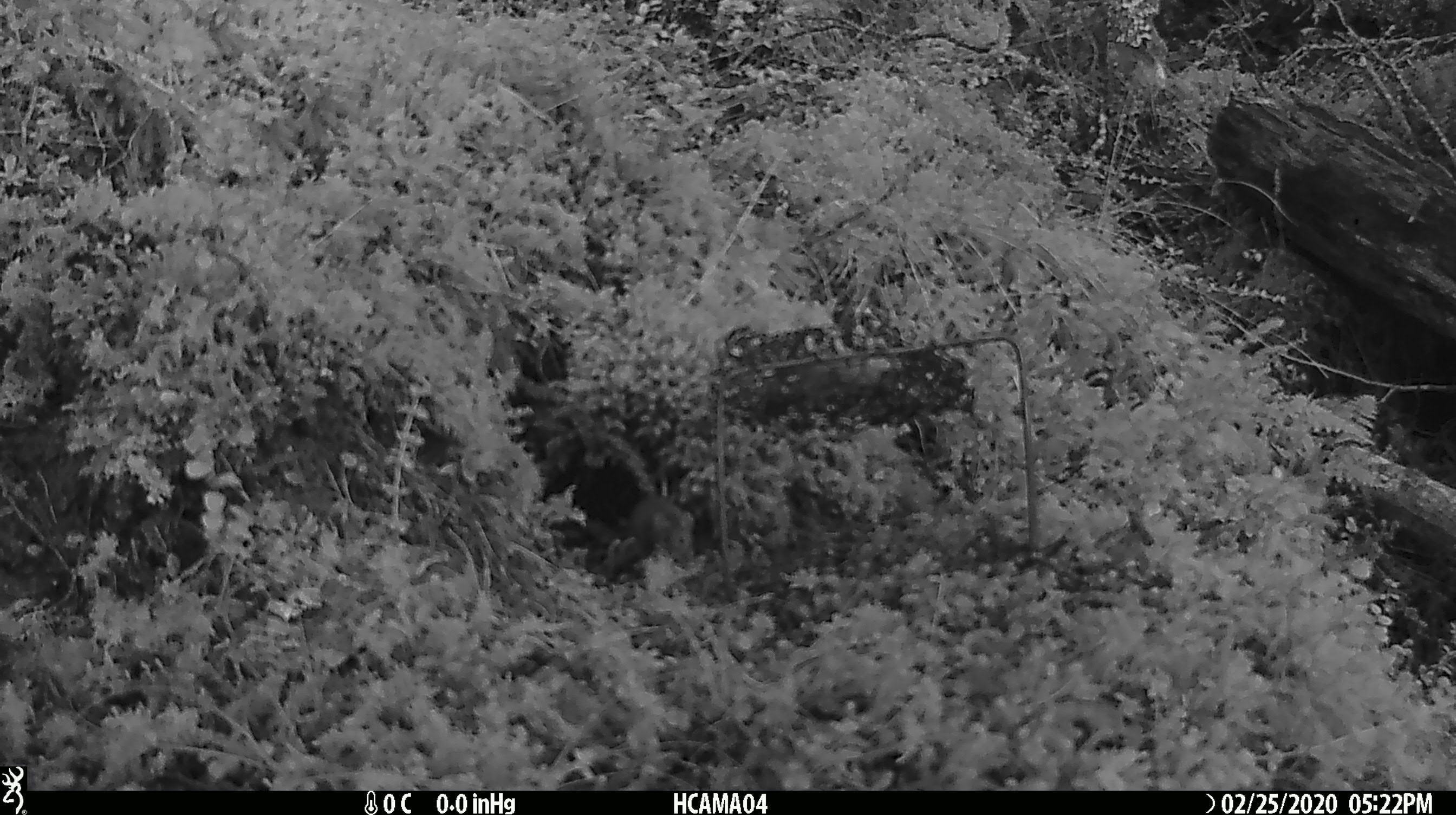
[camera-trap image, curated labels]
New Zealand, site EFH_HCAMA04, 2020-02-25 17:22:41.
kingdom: Animalia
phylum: Chordata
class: Mammalia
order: Rodentia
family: Muridae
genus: Mus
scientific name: Mus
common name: mouse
Mouse (Mus).